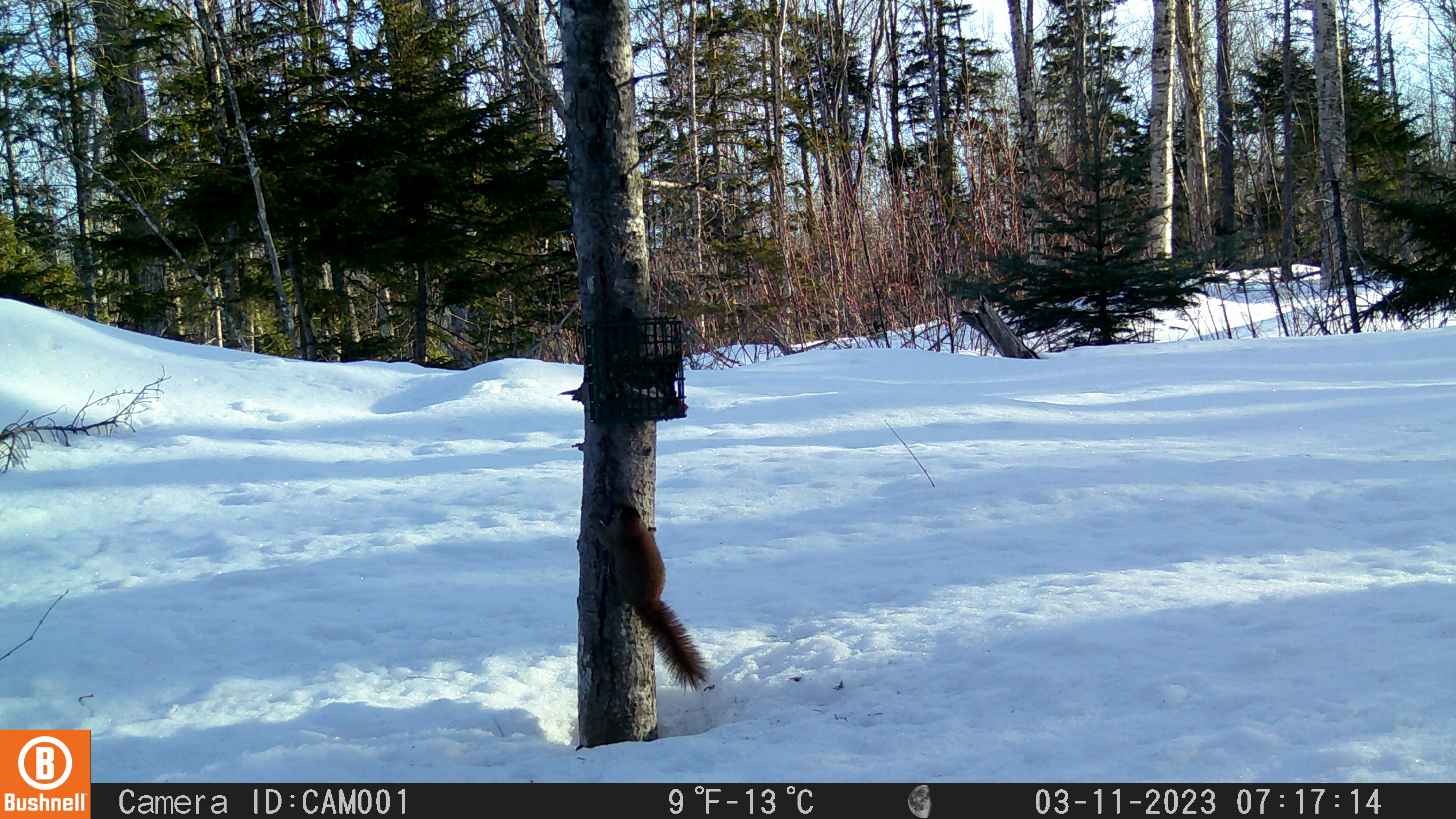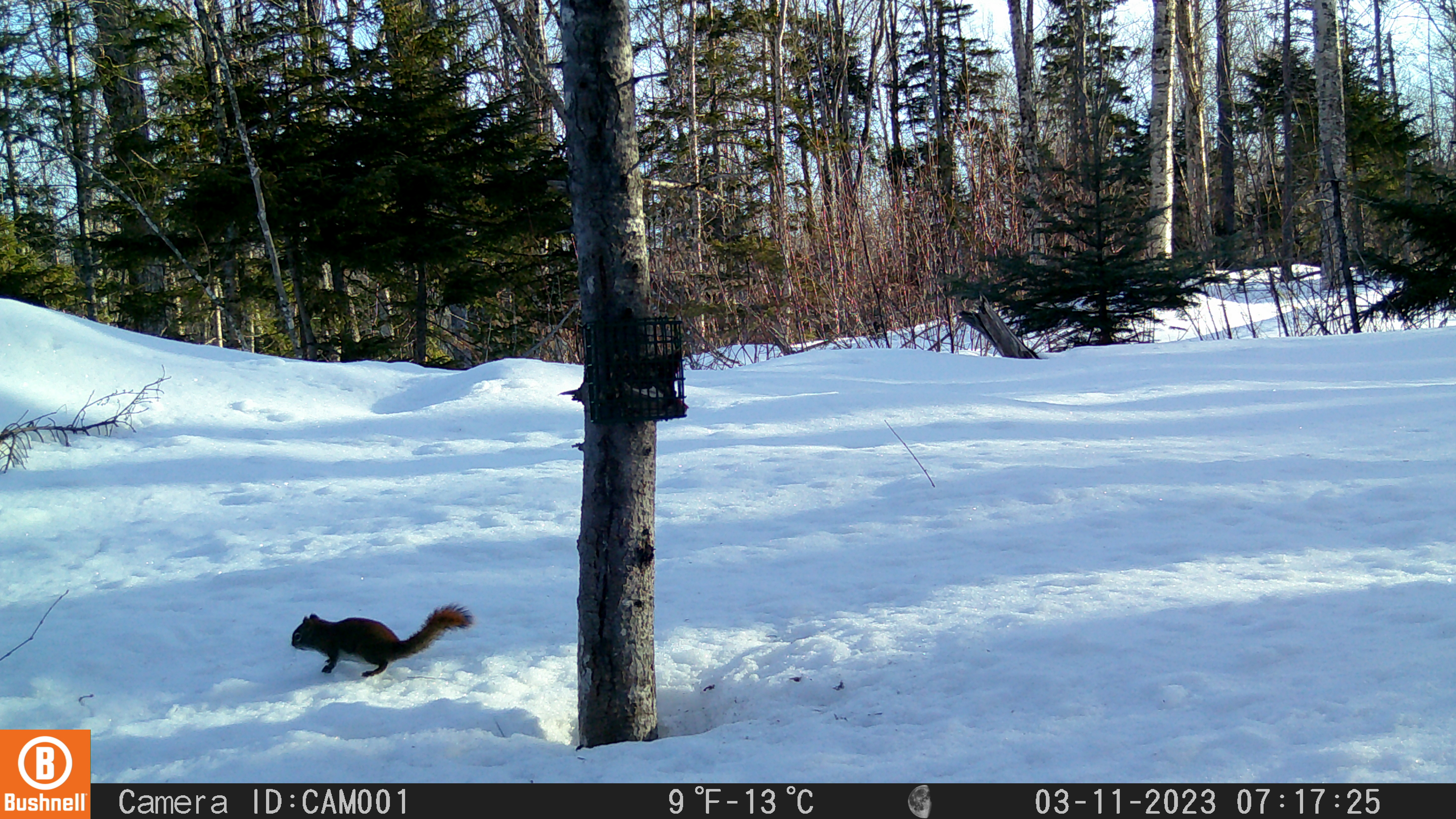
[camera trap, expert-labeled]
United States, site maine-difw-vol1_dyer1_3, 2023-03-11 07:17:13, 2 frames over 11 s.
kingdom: Animalia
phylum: Chordata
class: Mammalia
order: Rodentia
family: Sciuridae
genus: Tamiasciurus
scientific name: Tamiasciurus hudsonicus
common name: red squirrel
Red squirrel (Tamiasciurus hudsonicus).